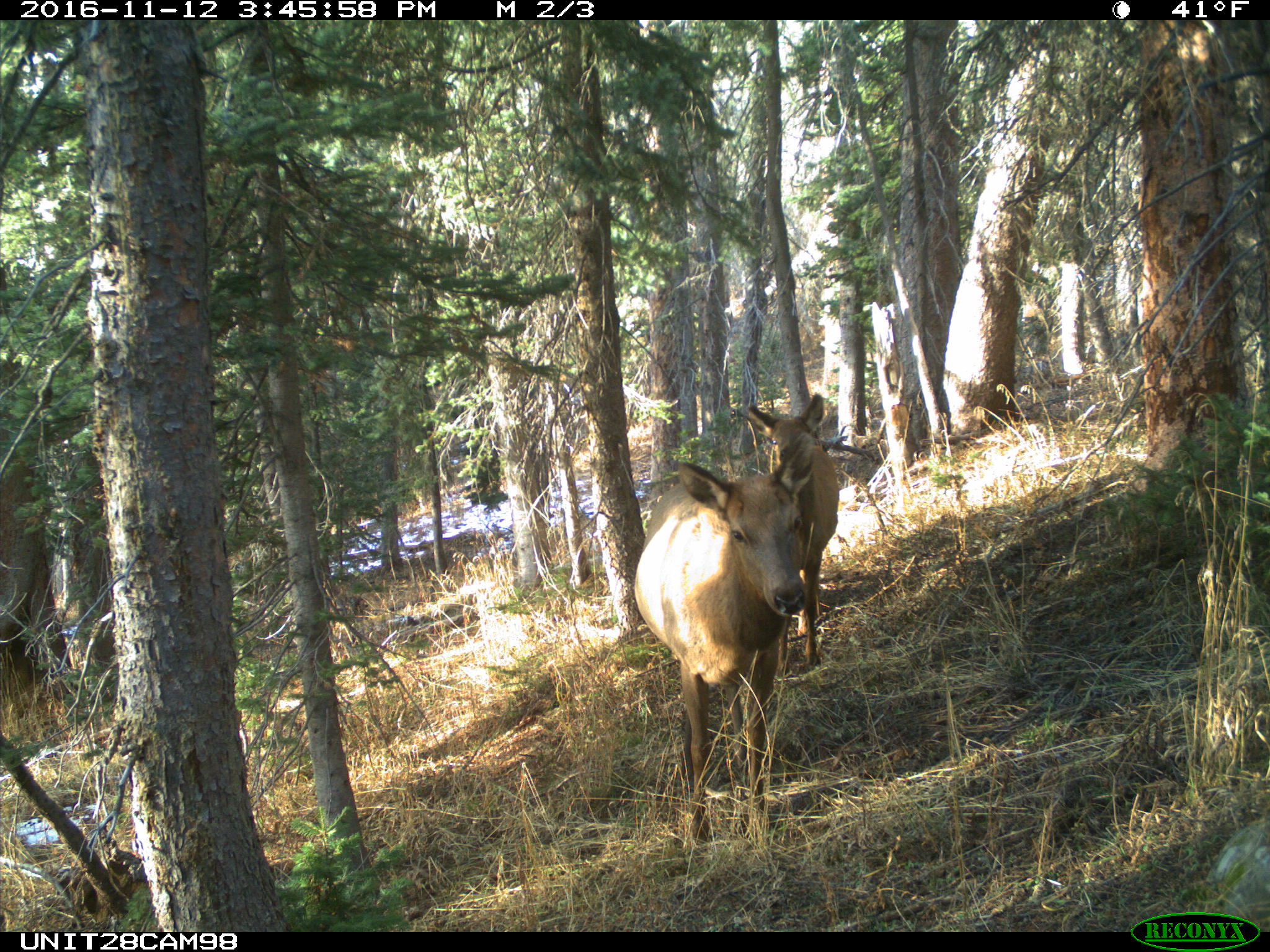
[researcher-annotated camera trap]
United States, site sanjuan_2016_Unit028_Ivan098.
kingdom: Animalia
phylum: Chordata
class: Mammalia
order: Artiodactyla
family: Cervidae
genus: Cervus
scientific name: Cervus elaphus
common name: red deer